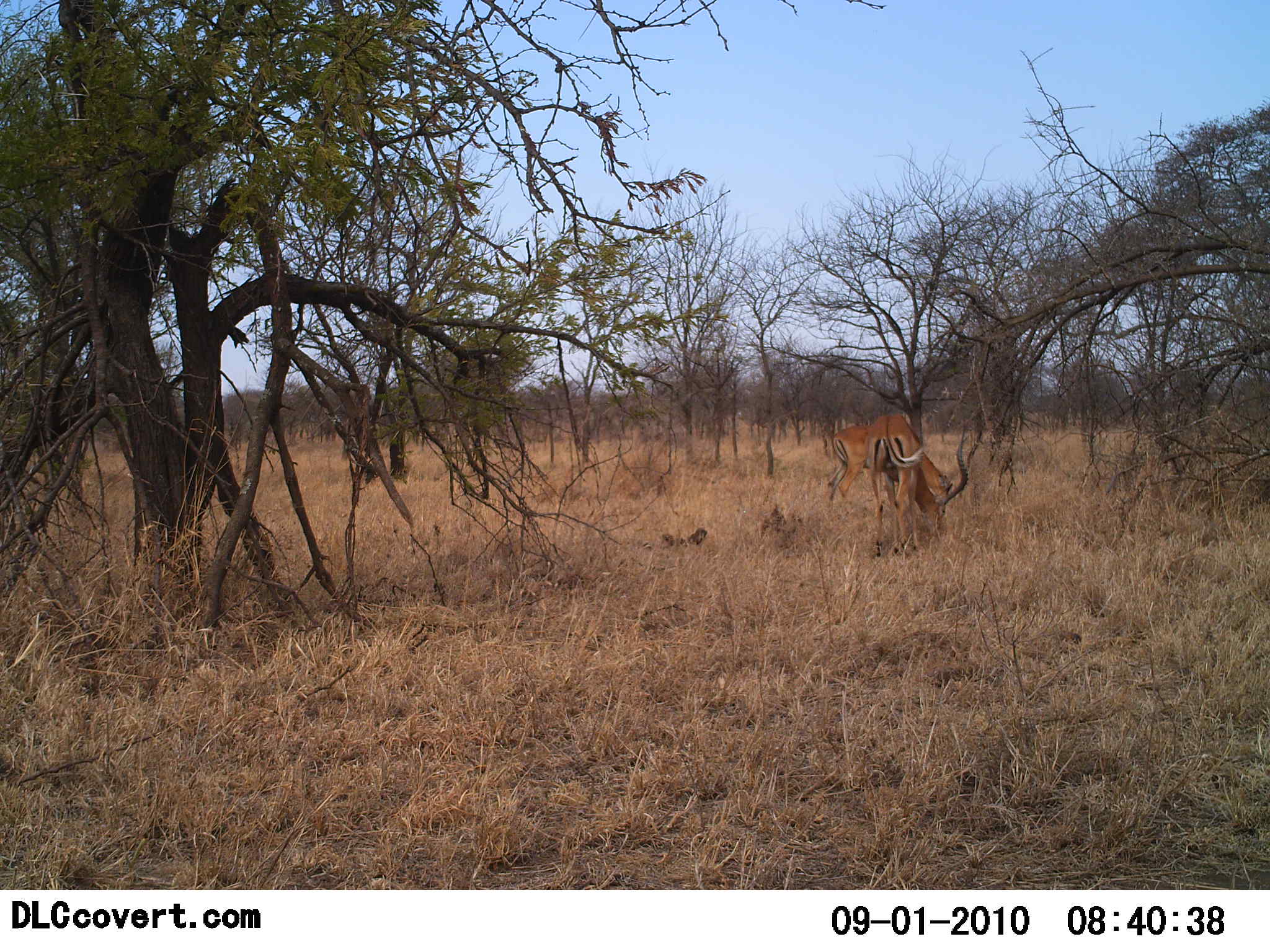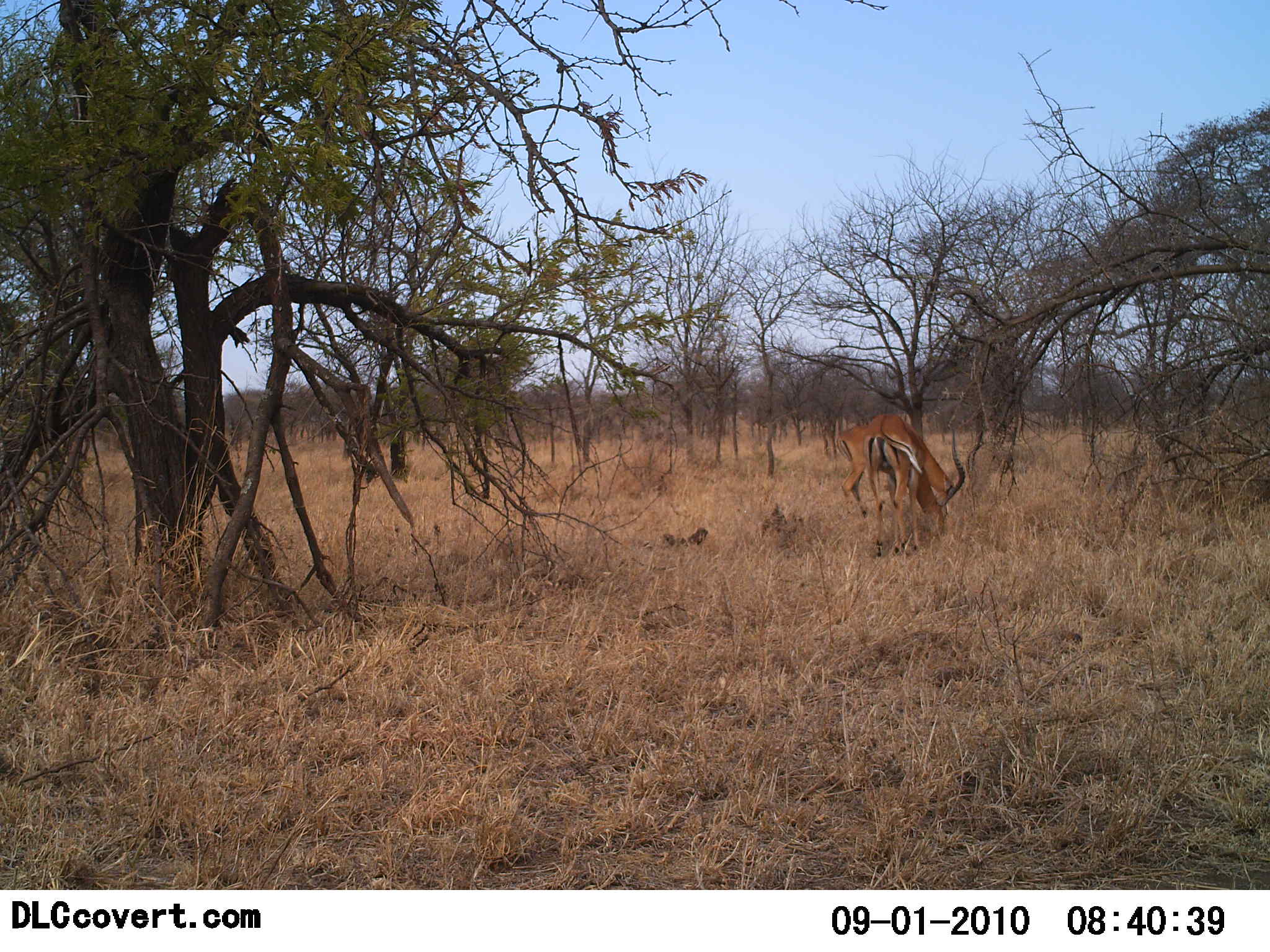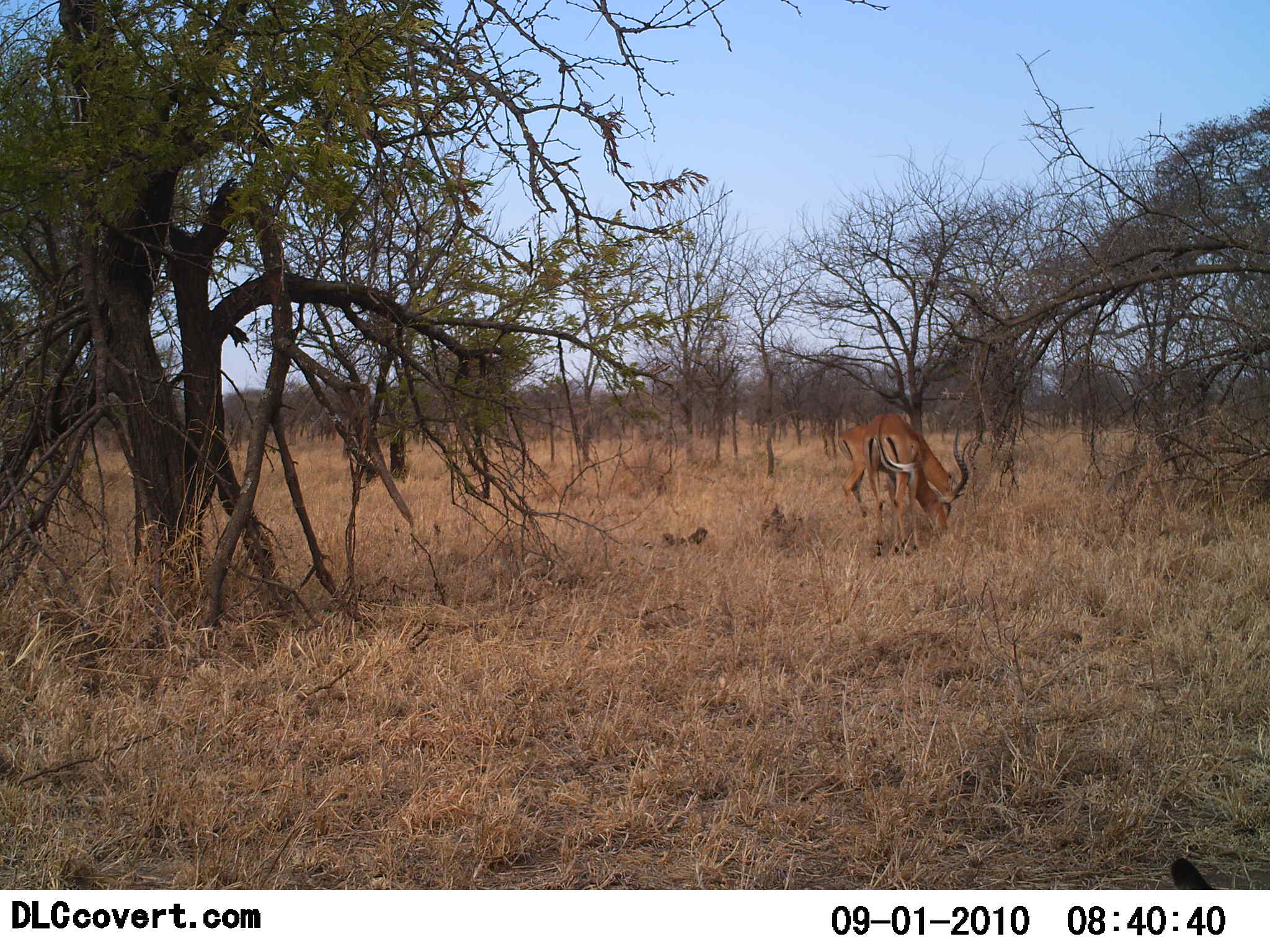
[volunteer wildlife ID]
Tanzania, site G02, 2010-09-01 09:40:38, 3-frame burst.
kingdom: Animalia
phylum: Chordata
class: Mammalia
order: Artiodactyla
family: Bovidae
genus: Aepyceros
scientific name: Aepyceros melampus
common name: impala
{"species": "impala (Aepyceros melampus)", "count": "2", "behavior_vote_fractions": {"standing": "43%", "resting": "0%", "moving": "0%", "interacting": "7%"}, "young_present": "0%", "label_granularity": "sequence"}